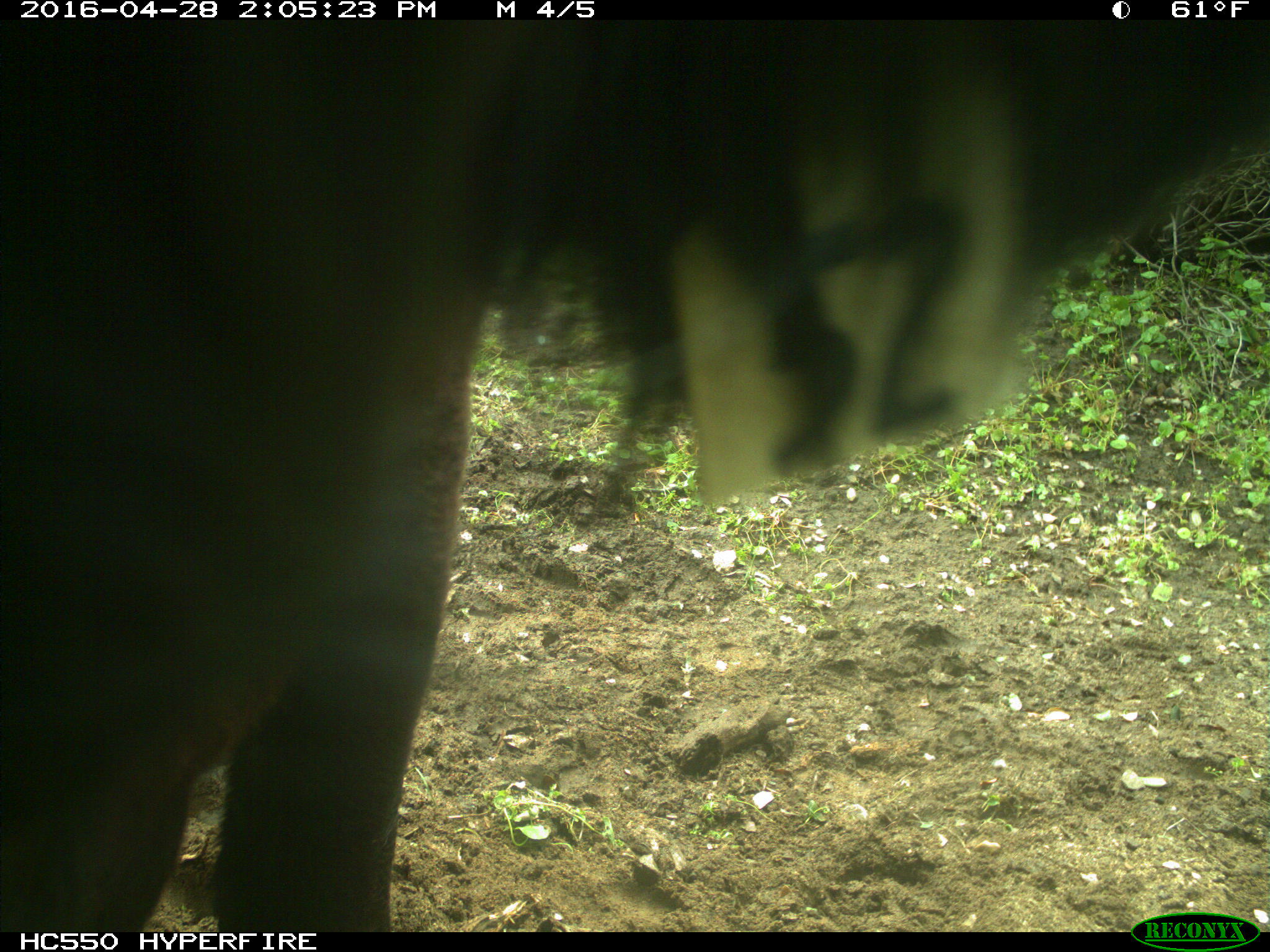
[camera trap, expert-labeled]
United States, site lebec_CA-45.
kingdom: Animalia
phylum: Chordata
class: Mammalia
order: Artiodactyla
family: Bovidae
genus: Bos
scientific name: Bos taurus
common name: domestic cow